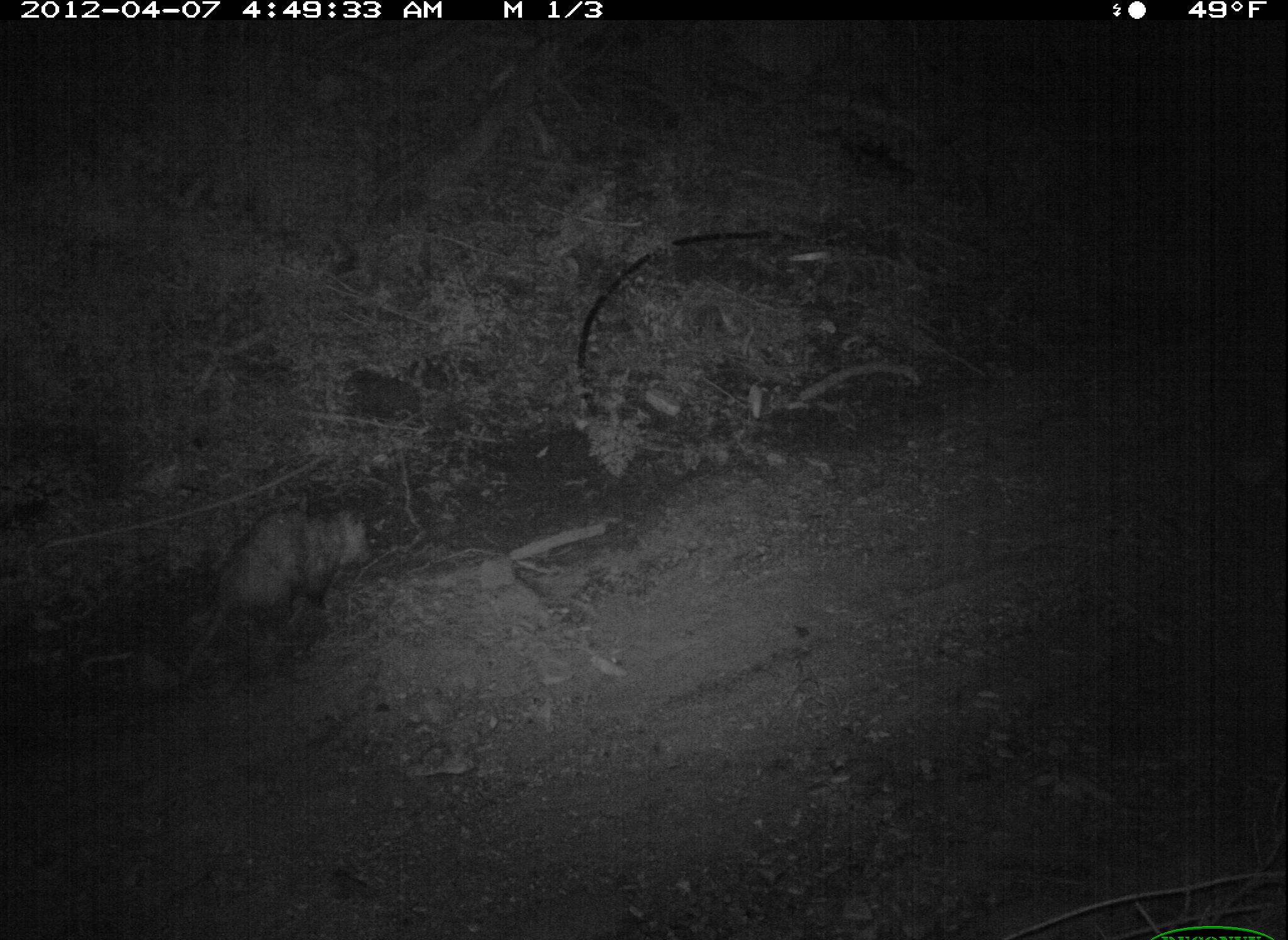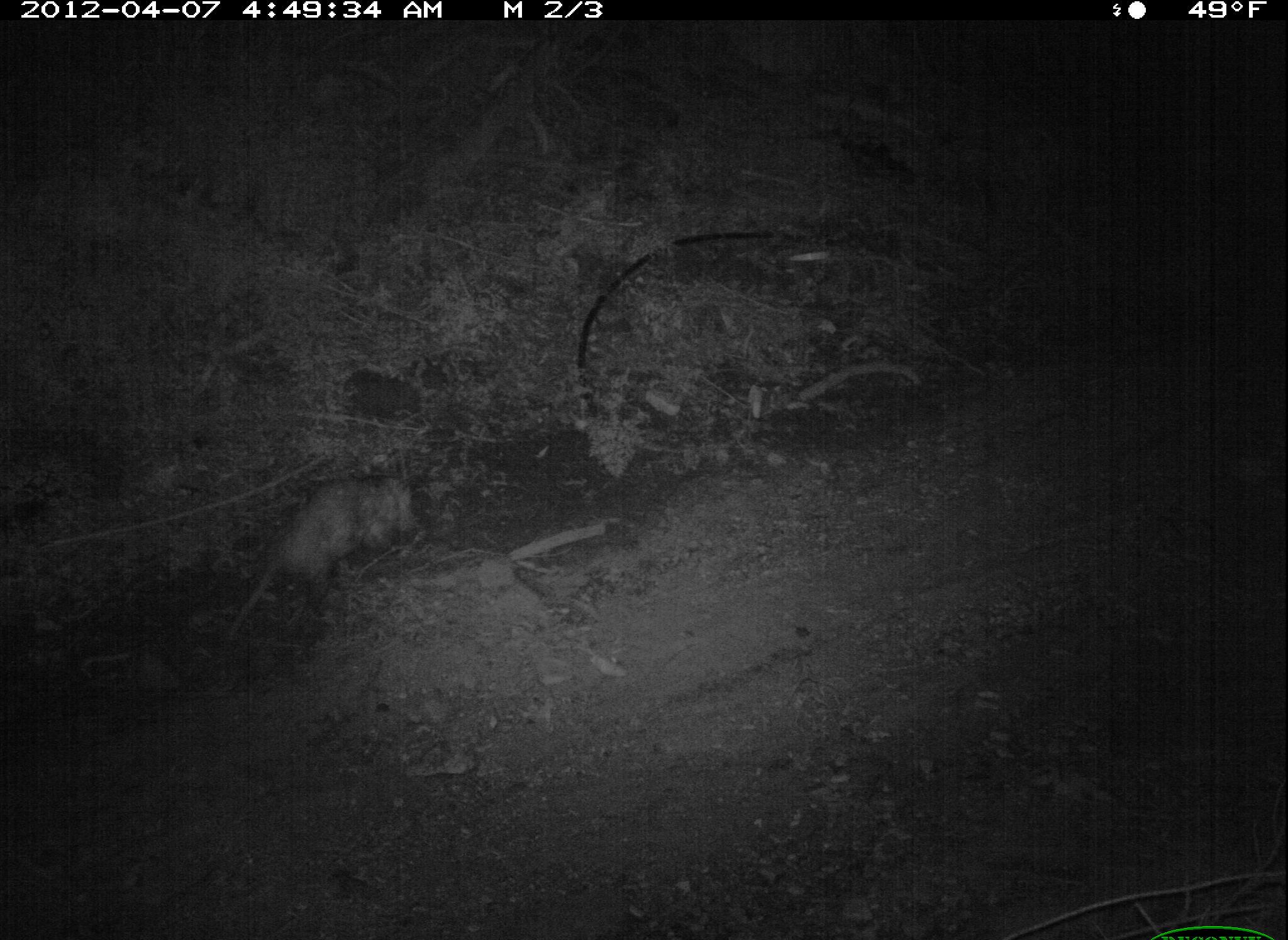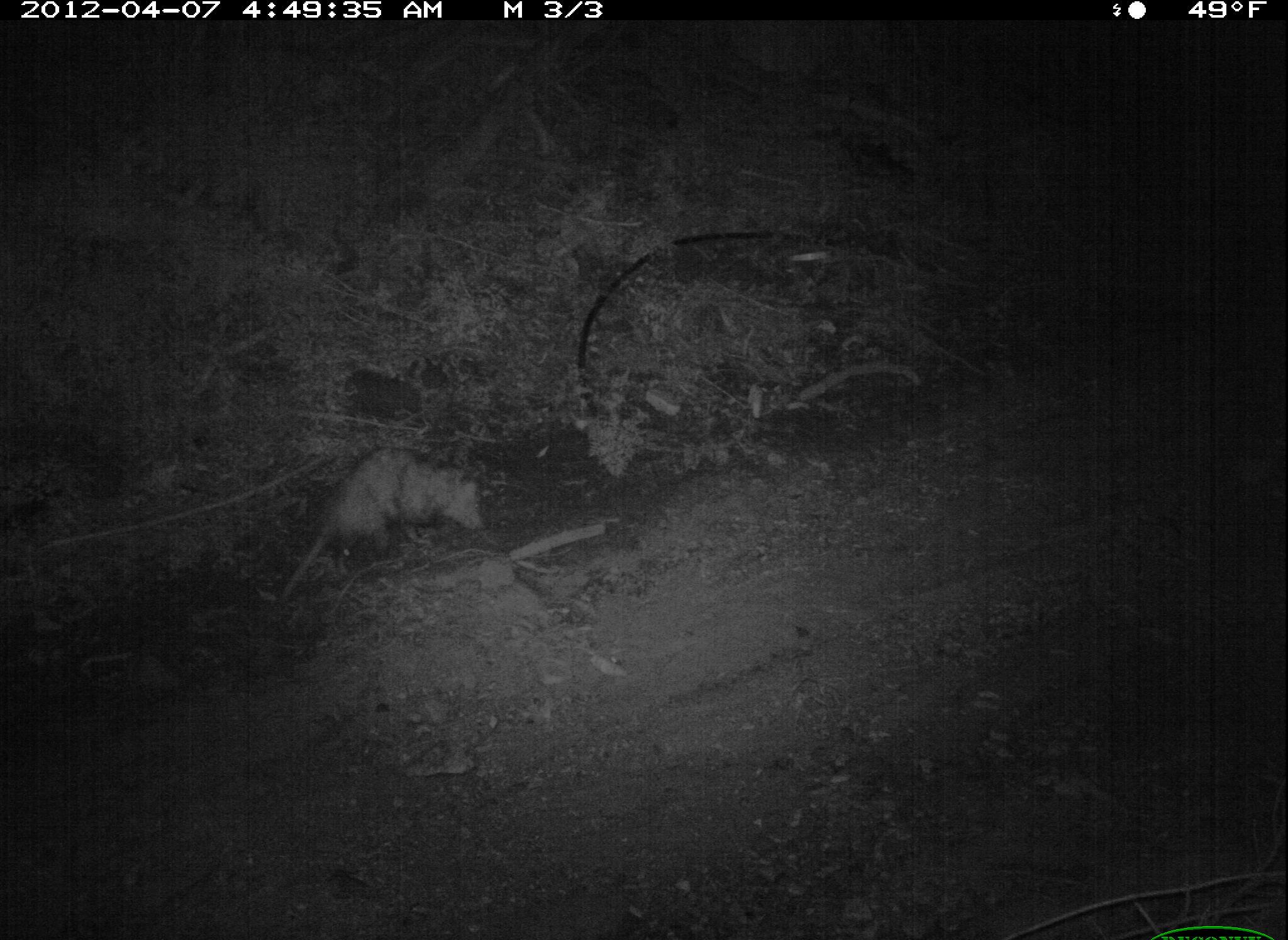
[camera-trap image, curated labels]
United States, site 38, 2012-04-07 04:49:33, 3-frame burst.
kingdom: Animalia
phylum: Chordata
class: Mammalia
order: Didelphimorphia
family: Didelphidae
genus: Didelphis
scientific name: Didelphis virginiana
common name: virginia opossum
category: opossum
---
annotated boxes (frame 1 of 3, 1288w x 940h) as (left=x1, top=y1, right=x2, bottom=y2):
opossum: (left=172, top=493, right=398, bottom=685)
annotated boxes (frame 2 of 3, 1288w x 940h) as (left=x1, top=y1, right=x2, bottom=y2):
opossum: (left=221, top=471, right=423, bottom=657)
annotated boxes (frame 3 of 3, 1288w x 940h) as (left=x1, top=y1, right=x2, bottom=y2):
opossum: (left=276, top=440, right=493, bottom=602)